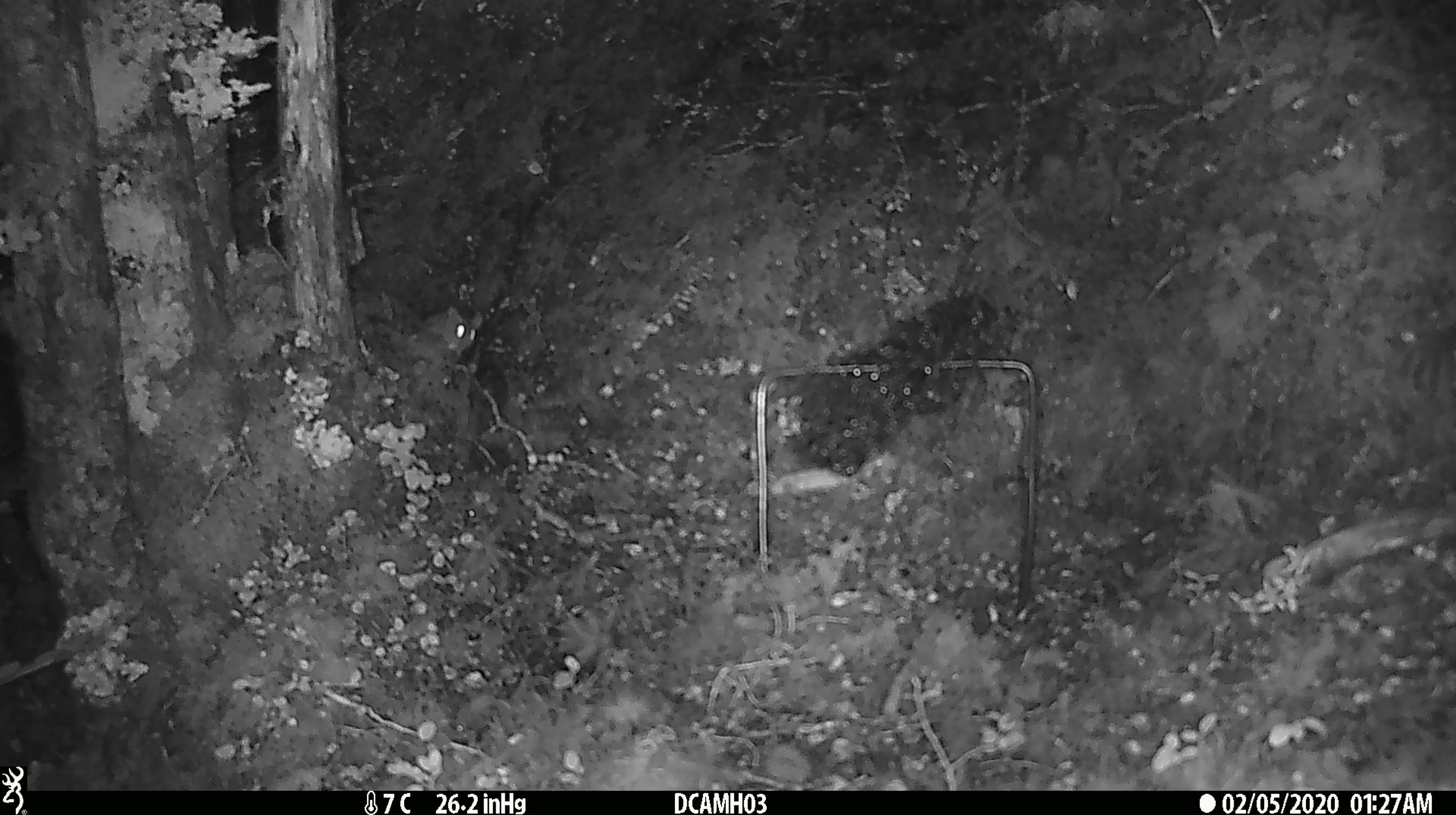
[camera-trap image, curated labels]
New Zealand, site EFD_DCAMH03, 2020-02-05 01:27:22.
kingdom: Animalia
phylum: Chordata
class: Mammalia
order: Rodentia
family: Muridae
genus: Mus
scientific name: Mus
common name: mouse